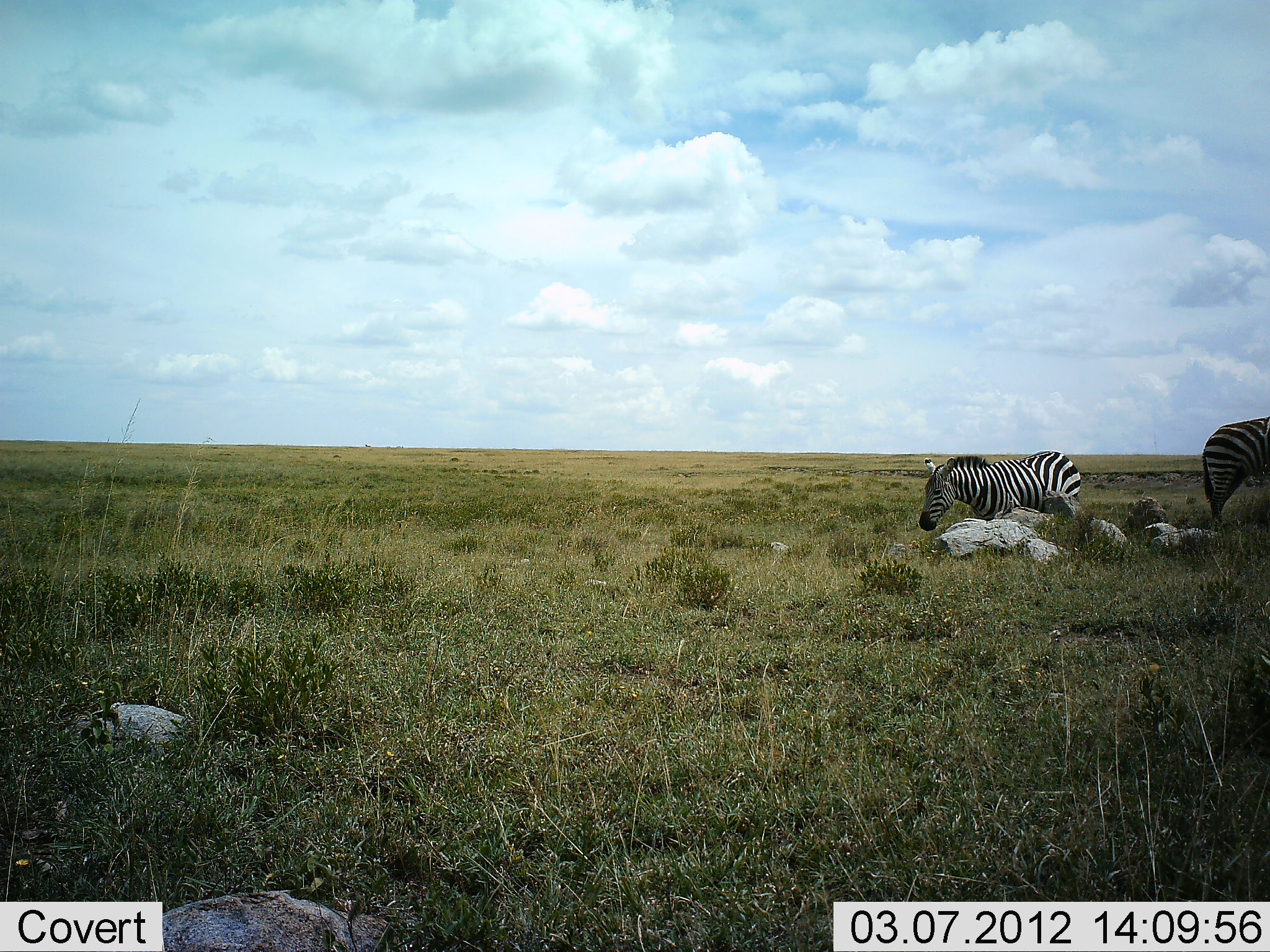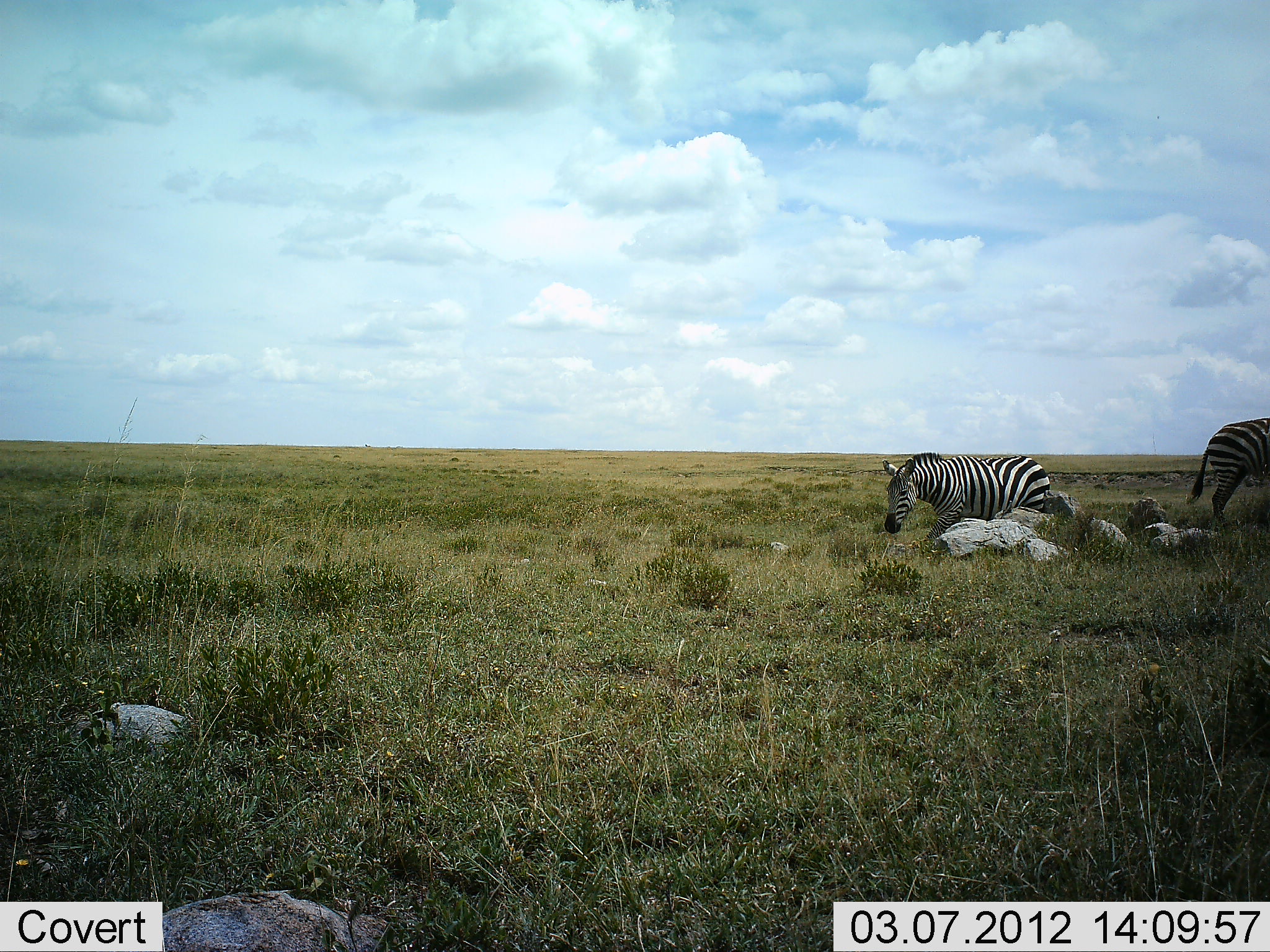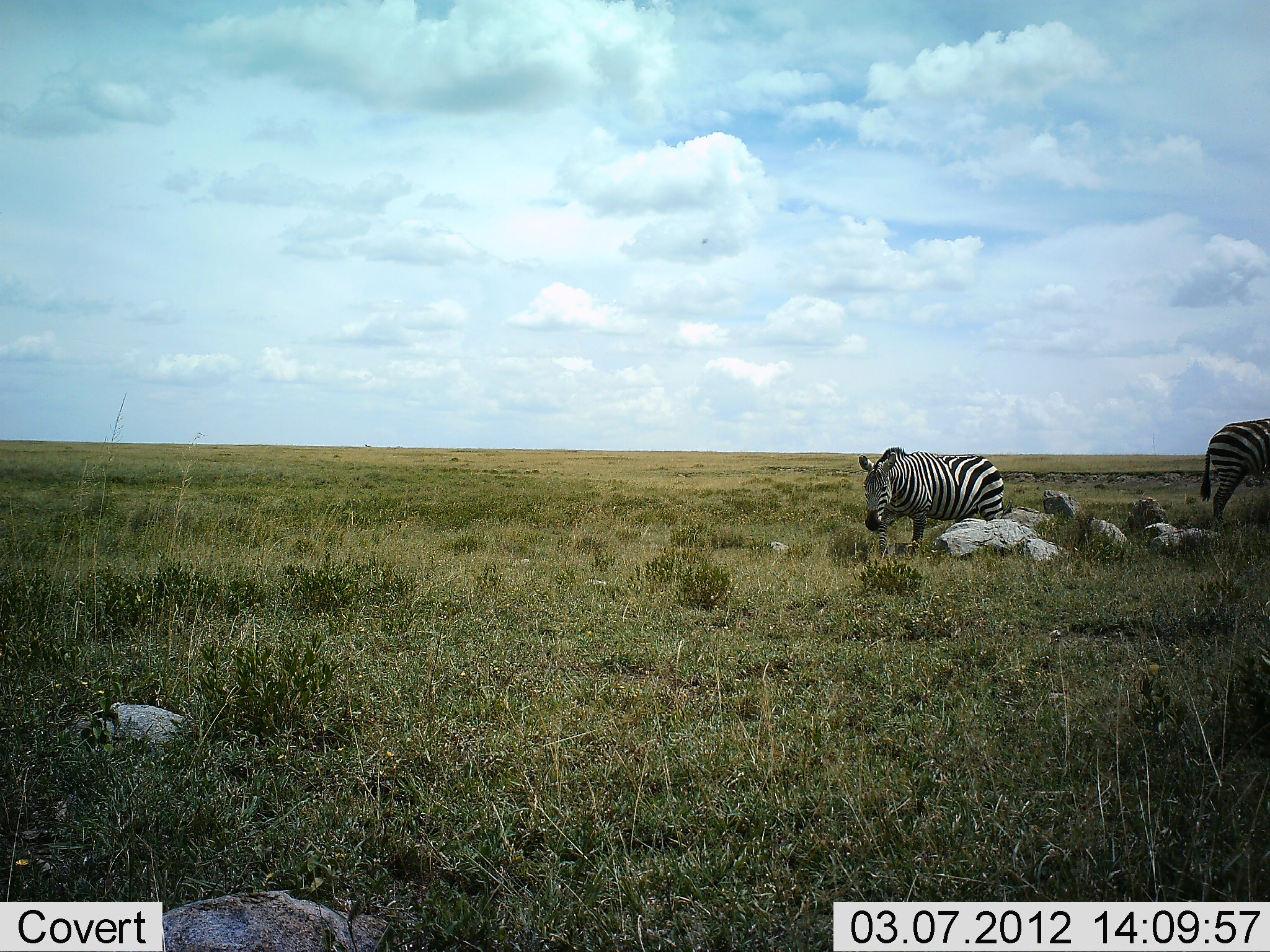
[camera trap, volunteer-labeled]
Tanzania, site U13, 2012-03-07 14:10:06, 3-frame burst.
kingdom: Animalia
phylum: Chordata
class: Mammalia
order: Perissodactyla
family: Equidae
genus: Equus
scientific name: Equus quagga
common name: plains zebra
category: zebra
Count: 2.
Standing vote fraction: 41%.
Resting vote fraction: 7%.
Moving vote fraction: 89%.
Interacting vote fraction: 0%.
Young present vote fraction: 0%.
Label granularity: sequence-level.